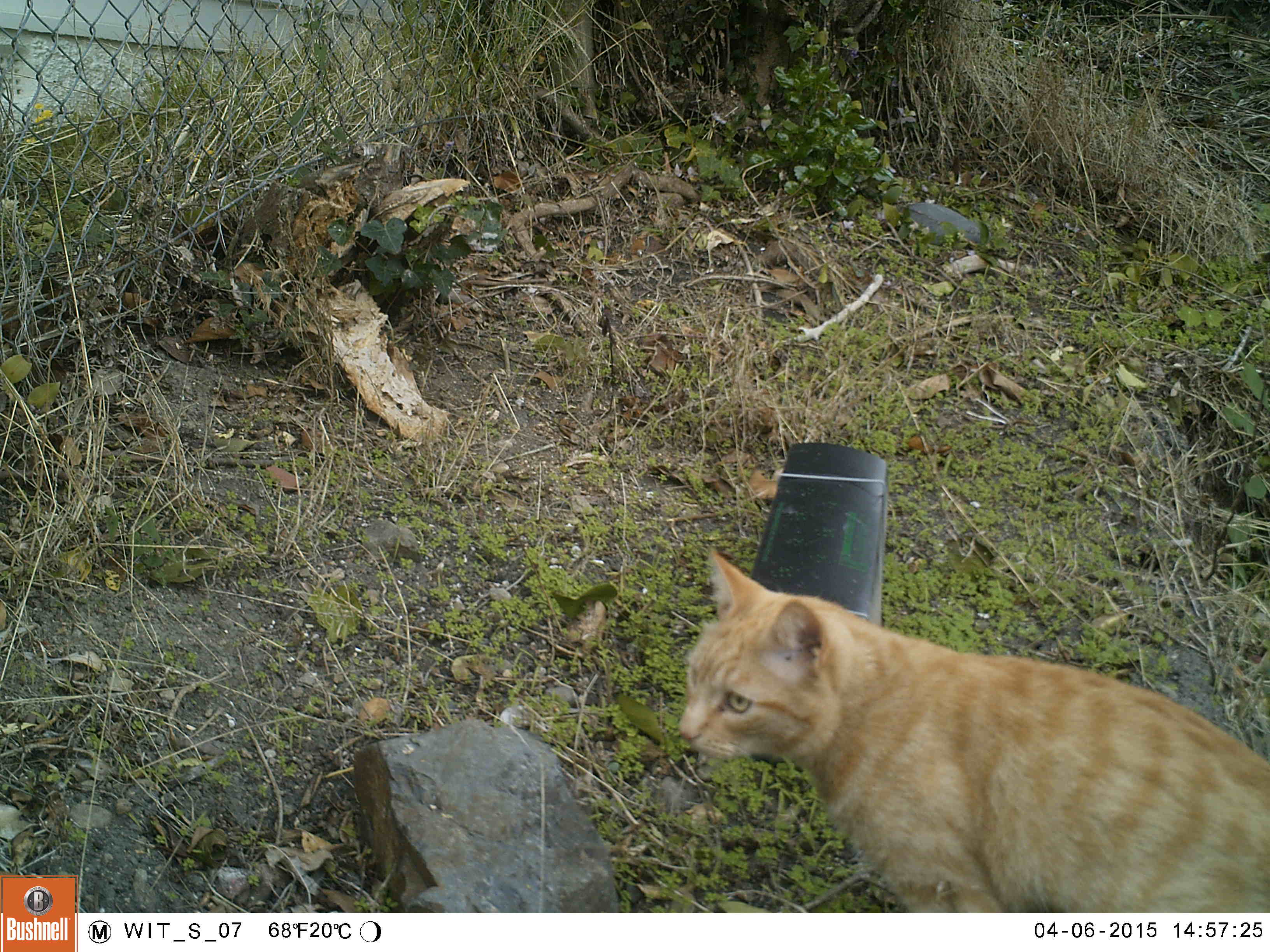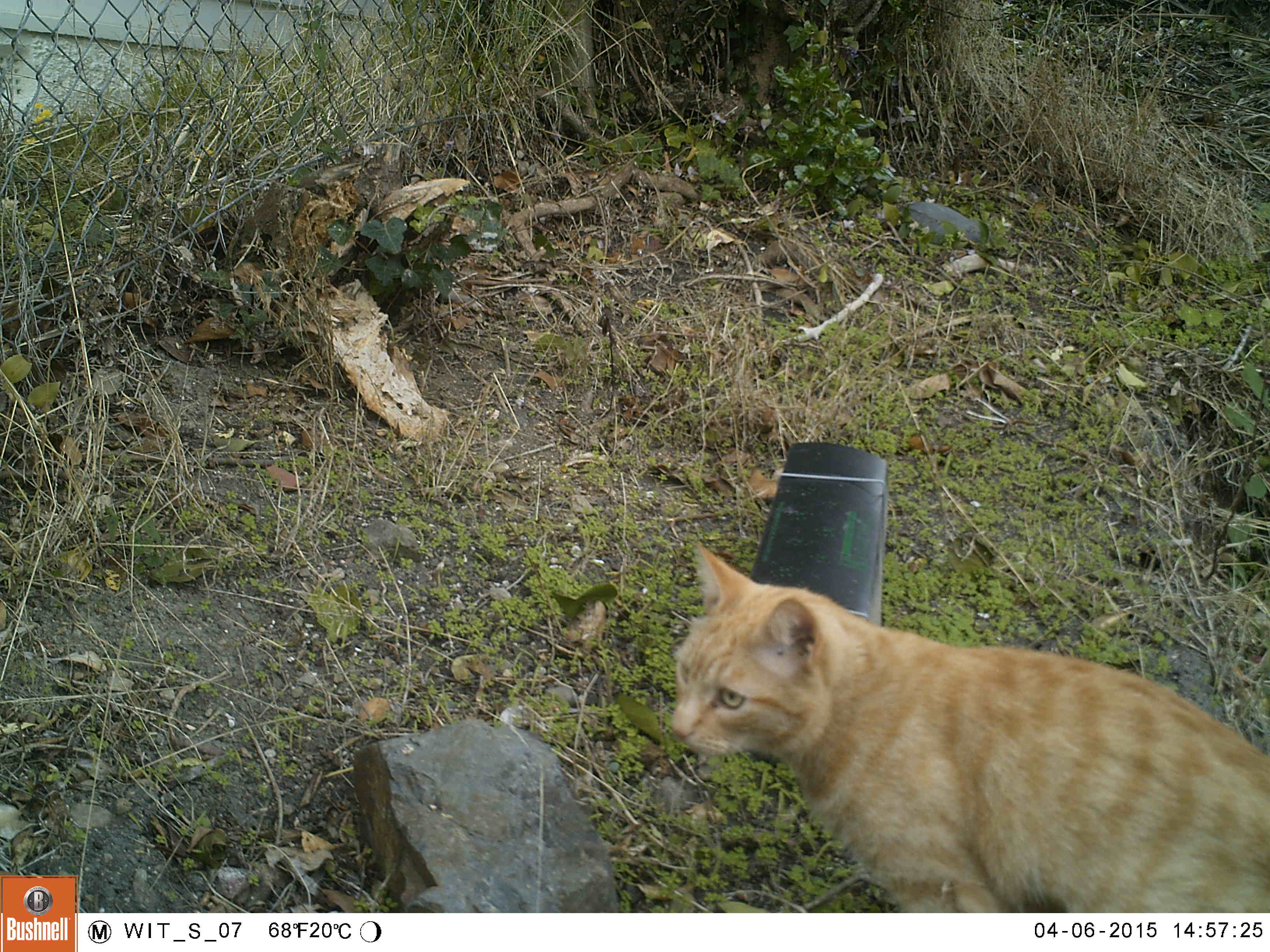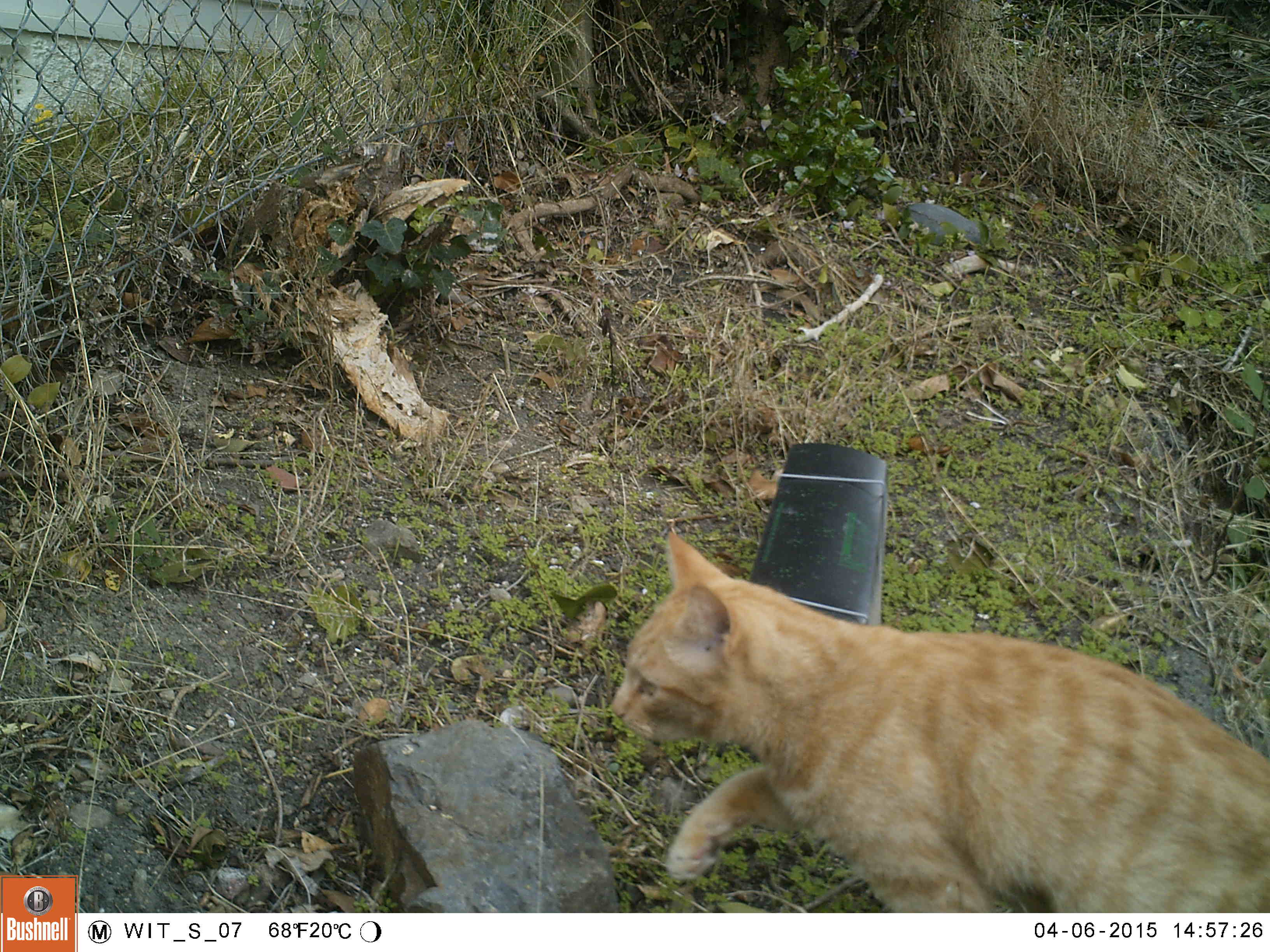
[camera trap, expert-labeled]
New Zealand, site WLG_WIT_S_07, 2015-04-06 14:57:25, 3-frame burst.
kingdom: Animalia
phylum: Chordata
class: Mammalia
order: Carnivora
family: Felidae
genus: Felis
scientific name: Felis catus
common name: domestic cat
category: cat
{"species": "cat (domestic cat) (Felis catus)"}